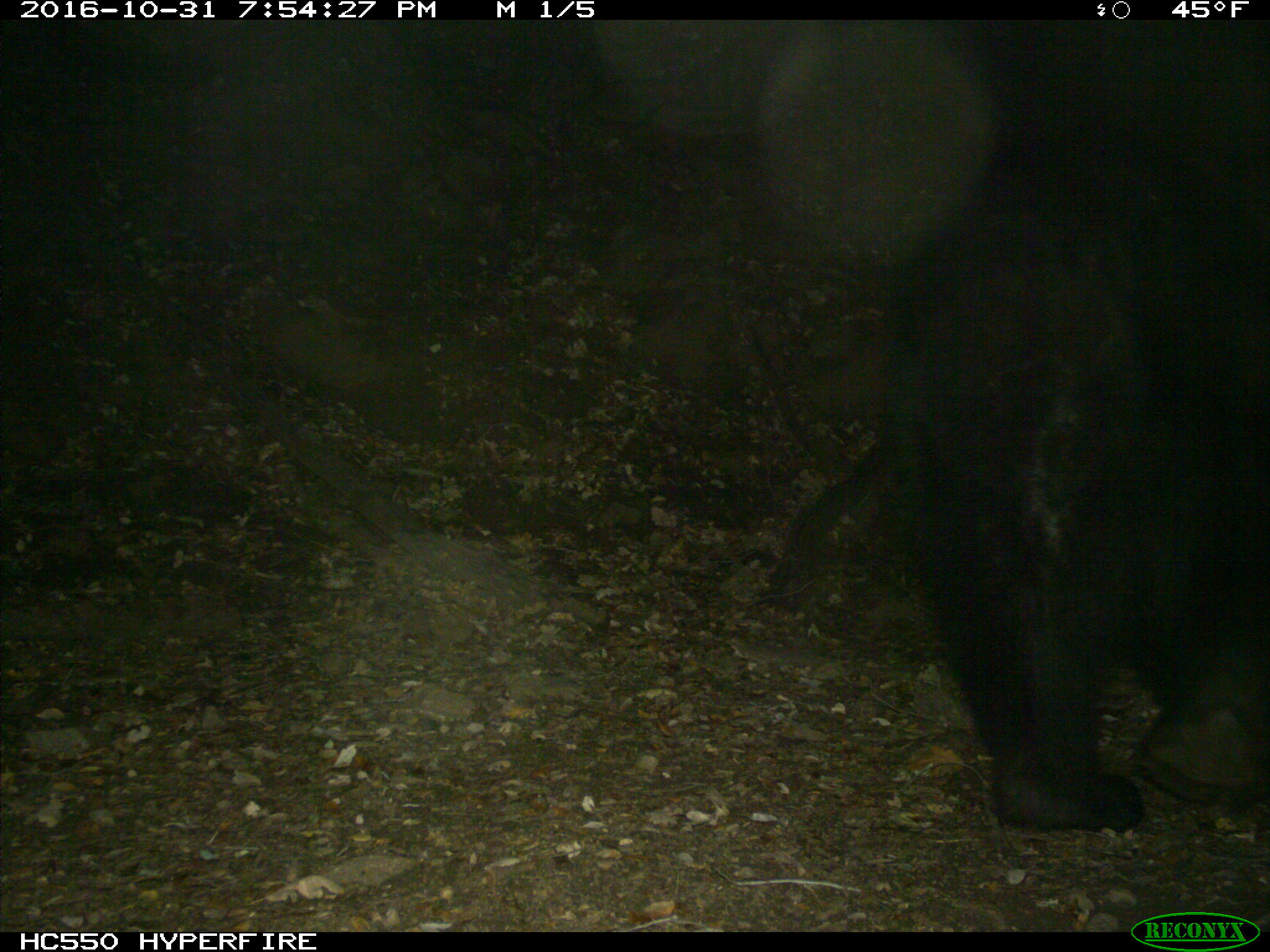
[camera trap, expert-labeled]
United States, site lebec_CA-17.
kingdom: Animalia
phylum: Chordata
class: Mammalia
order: Carnivora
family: Ursidae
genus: Ursus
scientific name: Ursus americanus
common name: american black bear